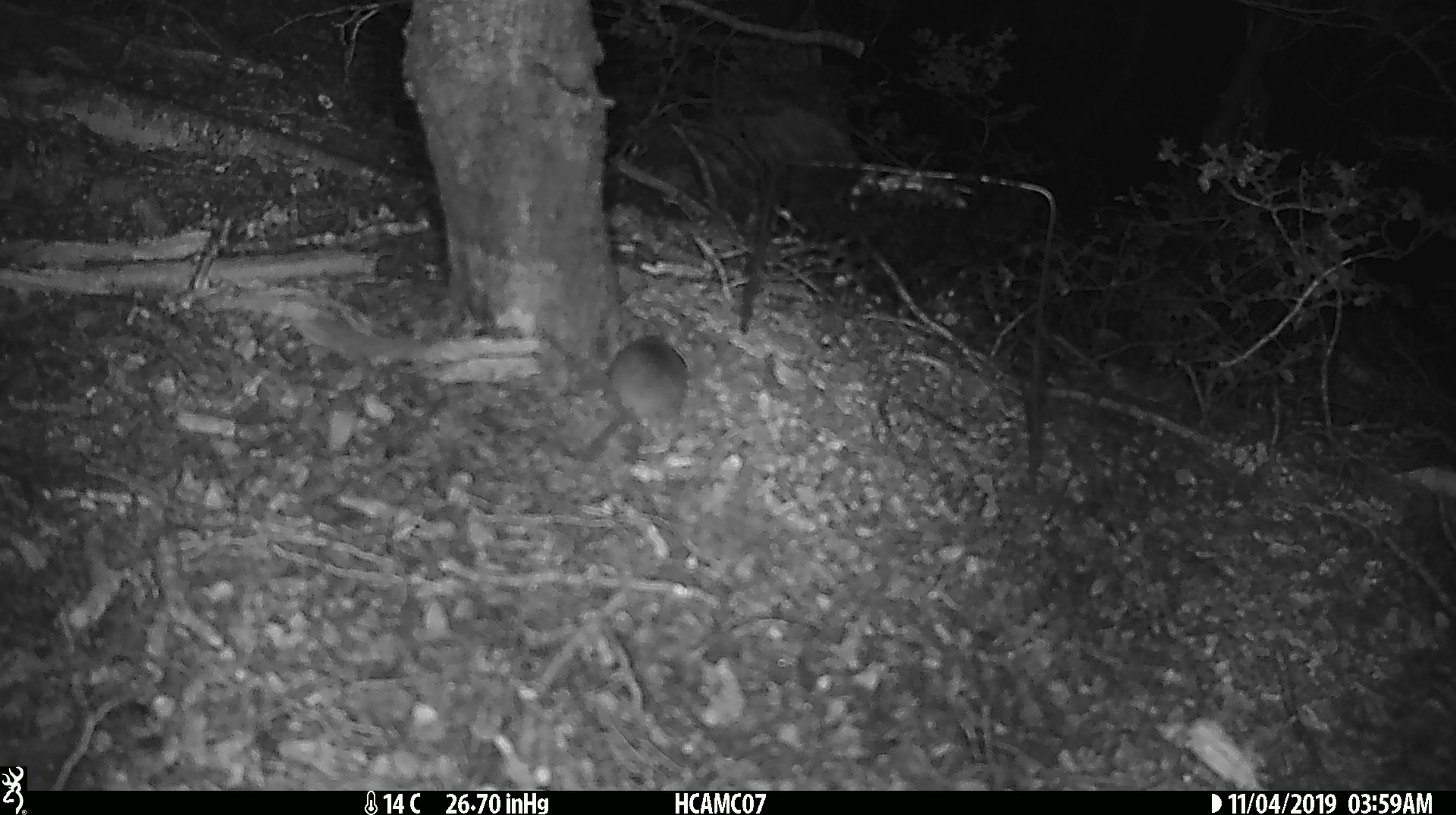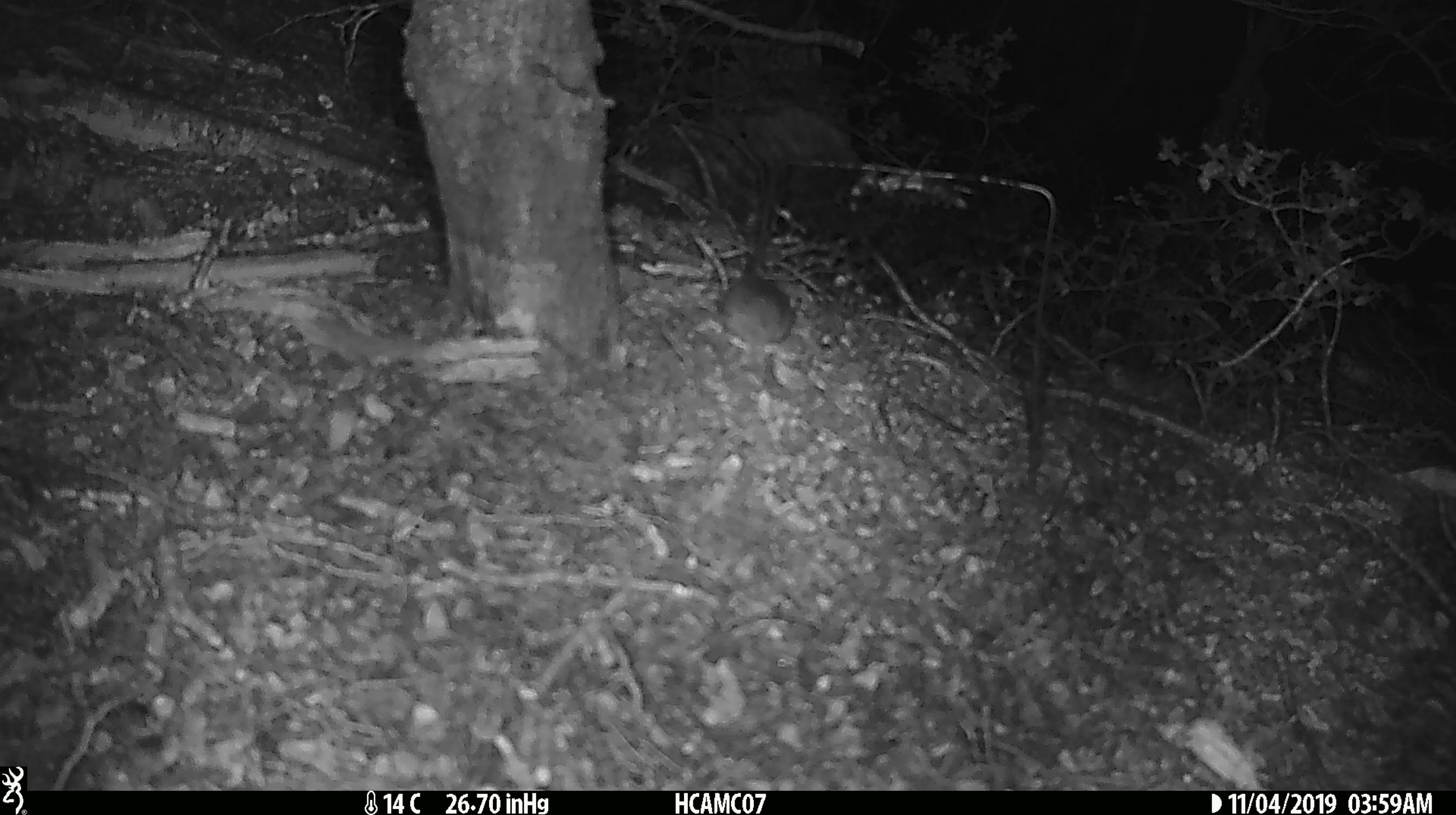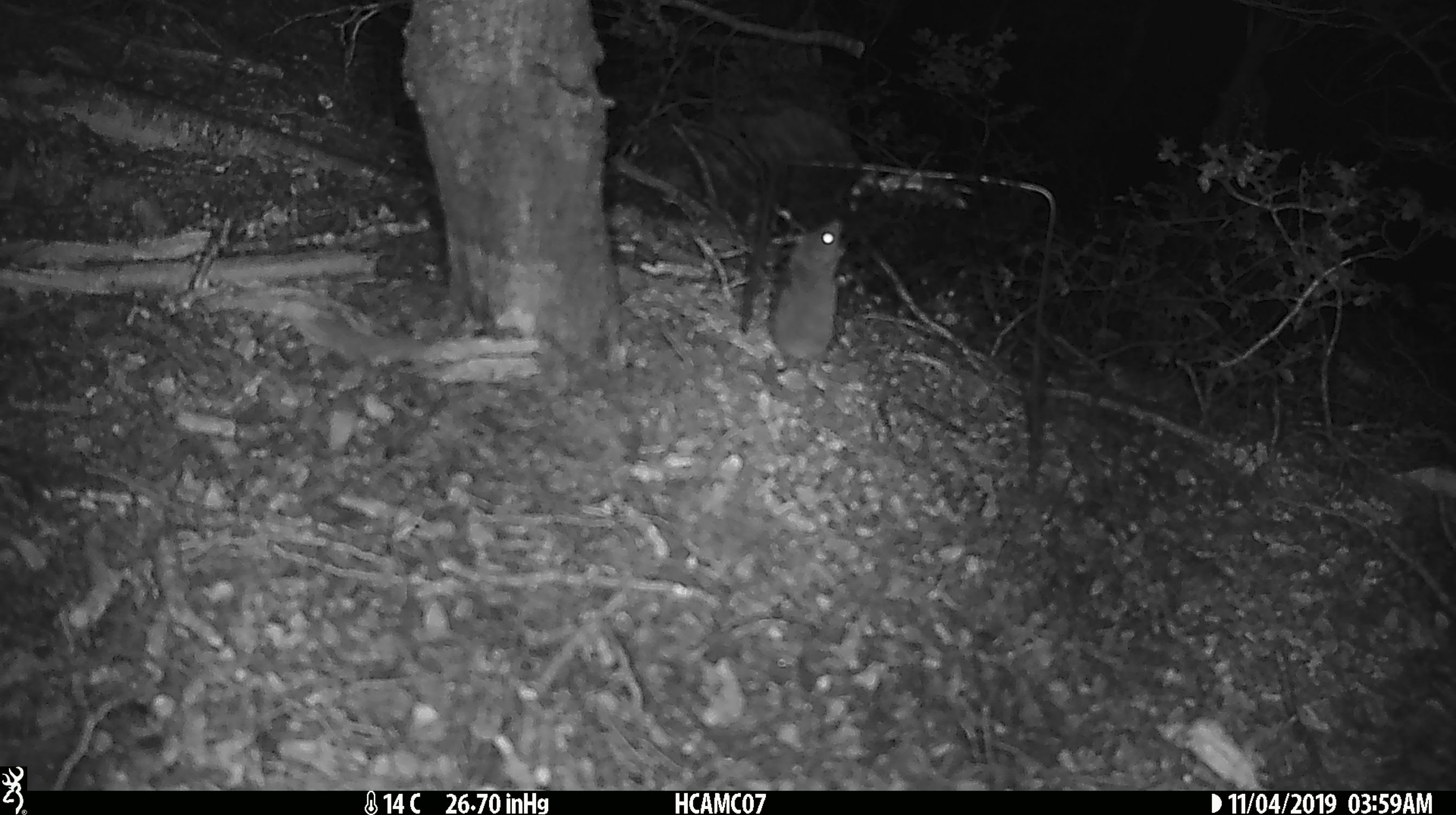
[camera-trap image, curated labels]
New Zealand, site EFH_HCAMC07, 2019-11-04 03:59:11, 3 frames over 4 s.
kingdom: Animalia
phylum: Chordata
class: Mammalia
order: Rodentia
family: Muridae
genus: Mus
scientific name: Mus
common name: mouse